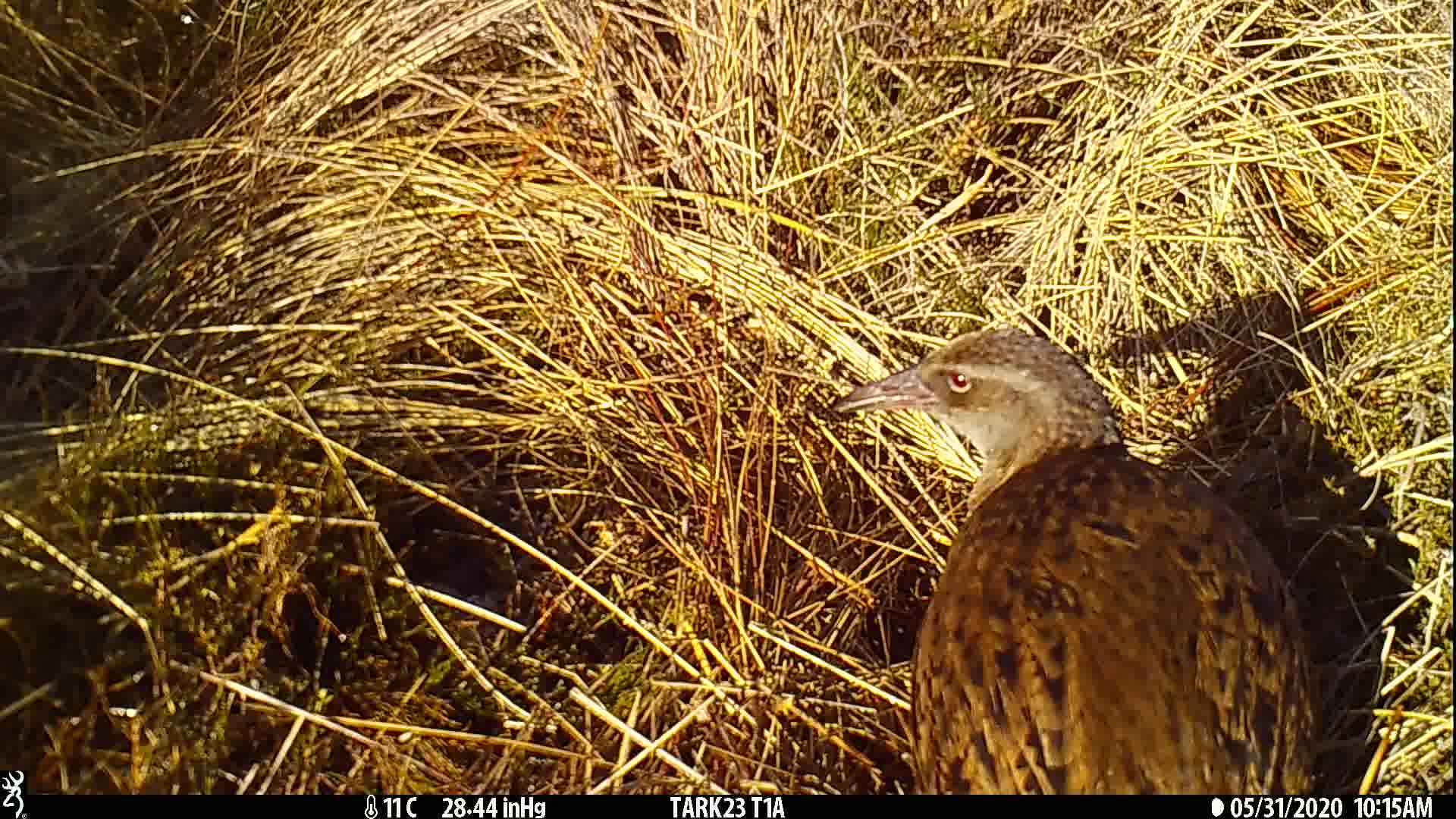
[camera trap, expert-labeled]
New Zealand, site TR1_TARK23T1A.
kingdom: Animalia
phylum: Chordata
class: Aves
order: Gruiformes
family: Rallidae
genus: Gallirallus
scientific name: Gallirallus australis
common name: weka